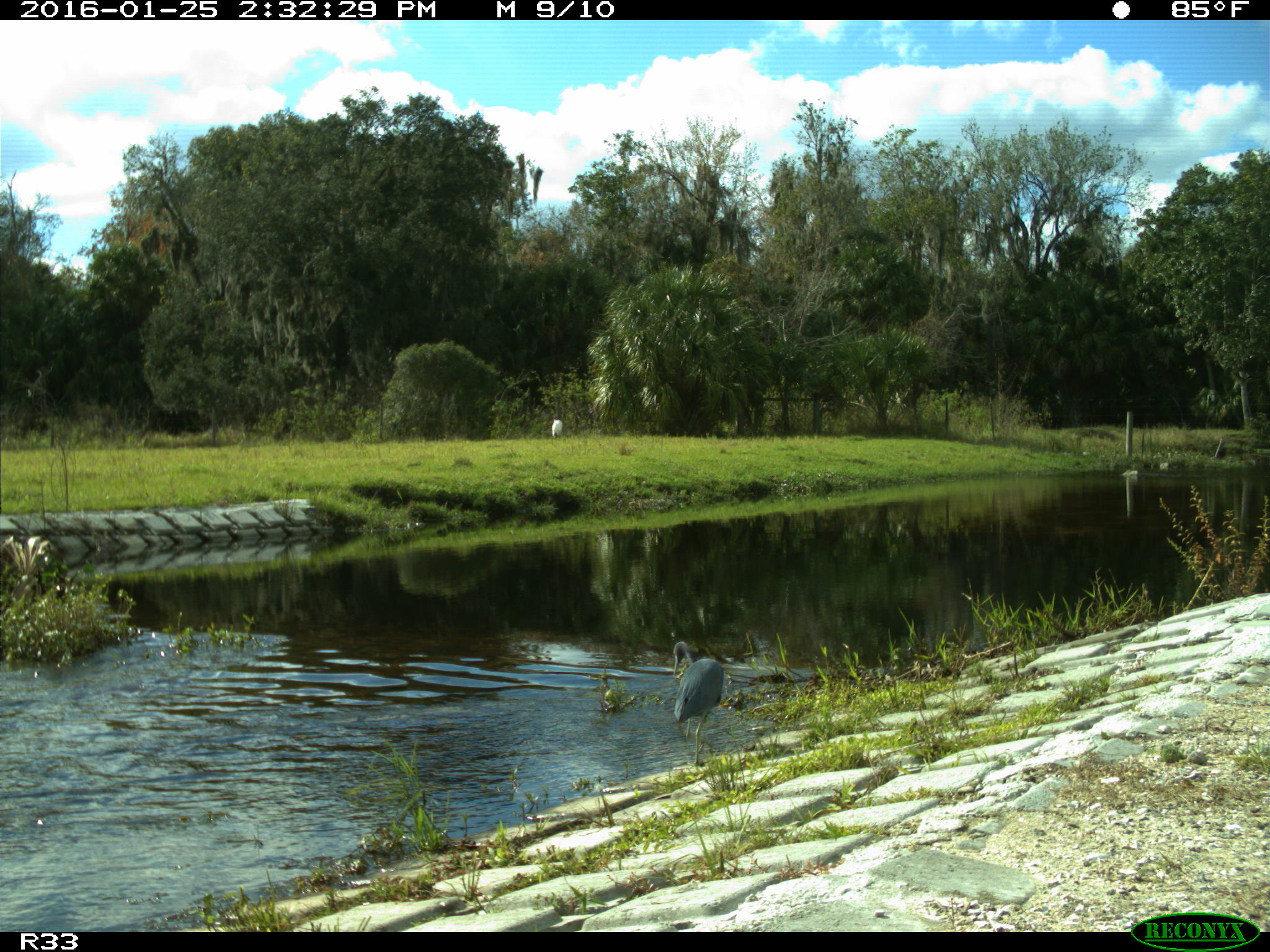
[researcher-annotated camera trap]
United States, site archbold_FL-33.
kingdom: Animalia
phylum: Chordata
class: Aves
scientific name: Aves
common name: birds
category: unidentified bird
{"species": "unidentified bird (birds) (Aves)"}